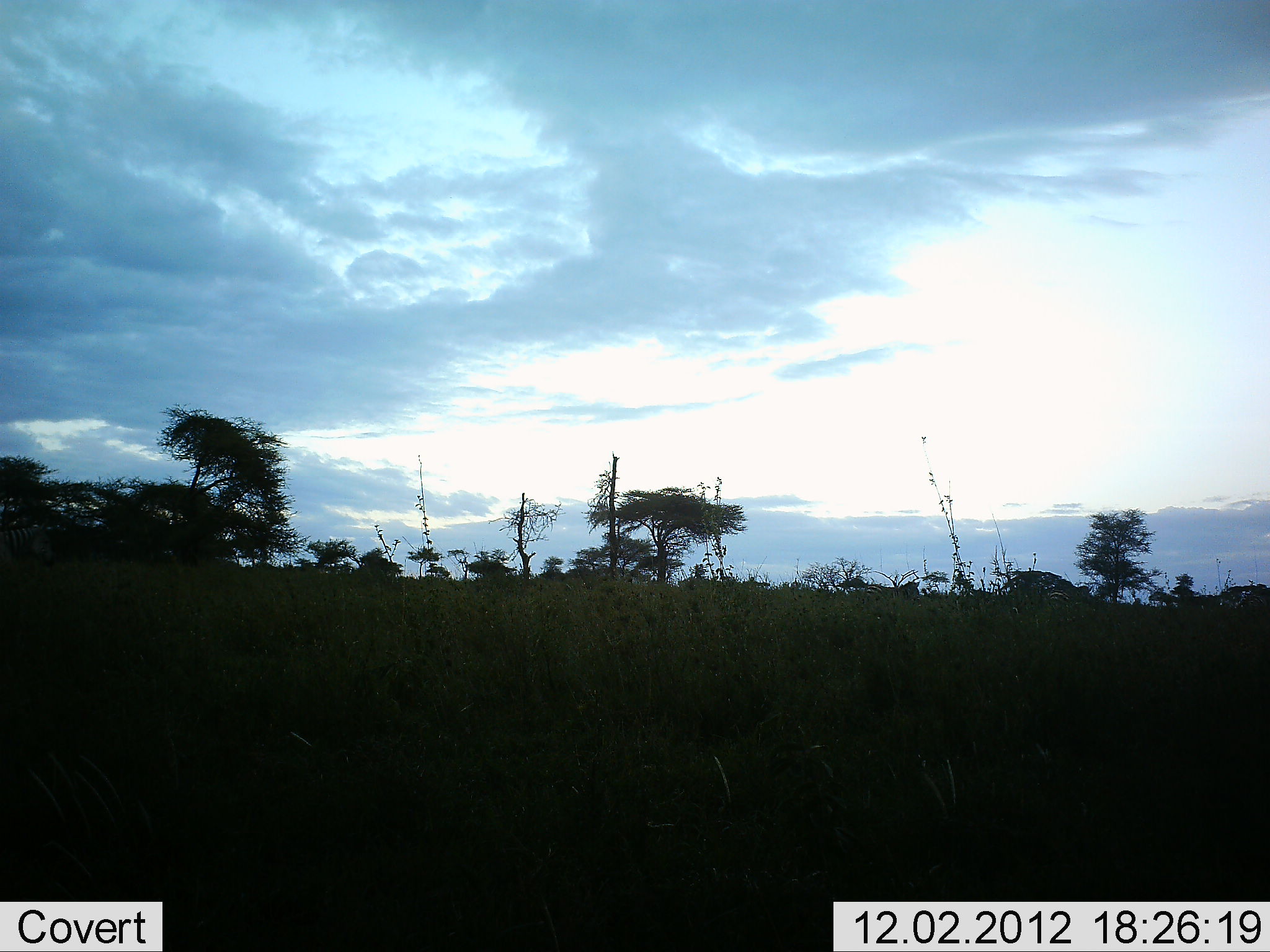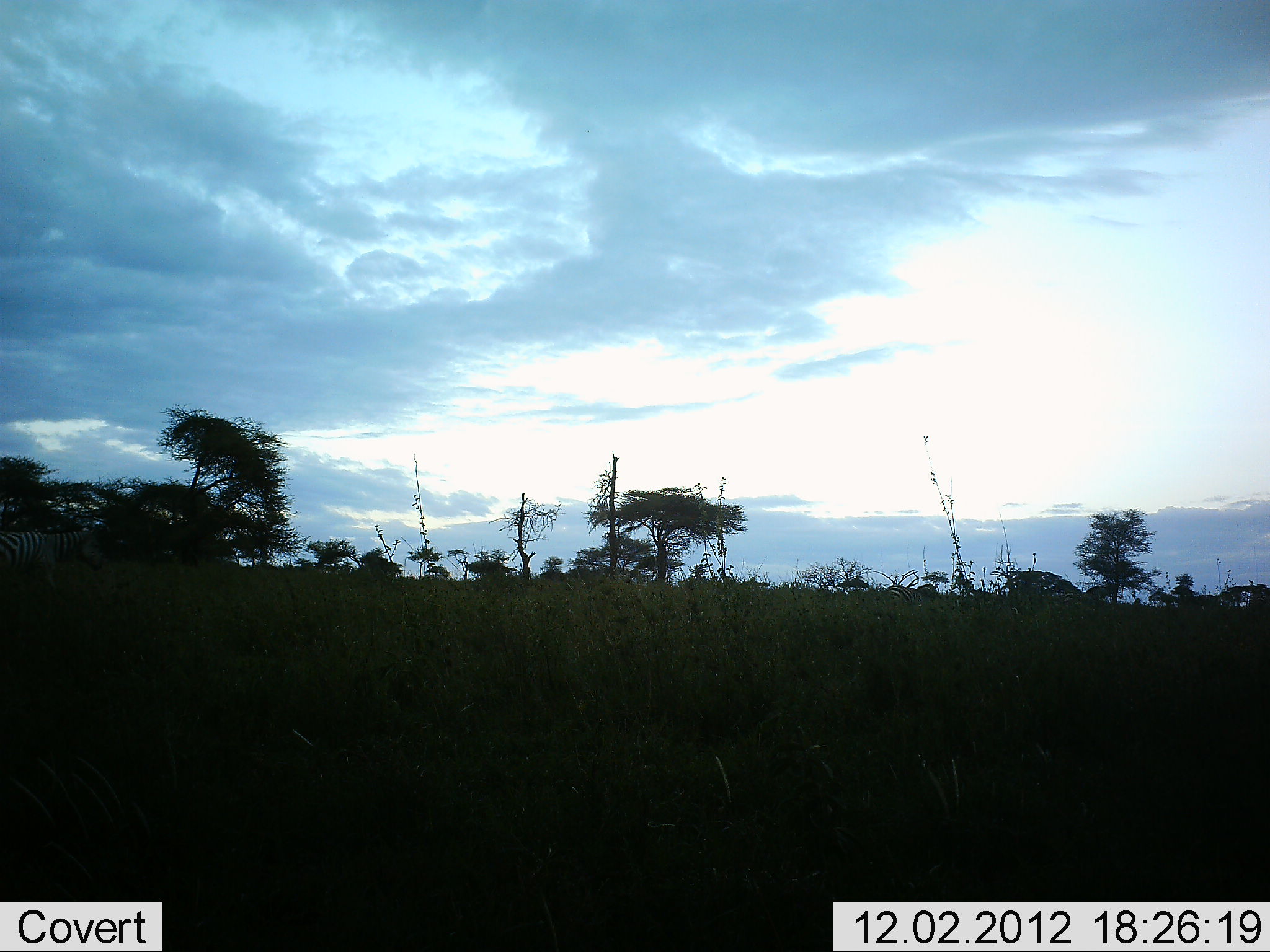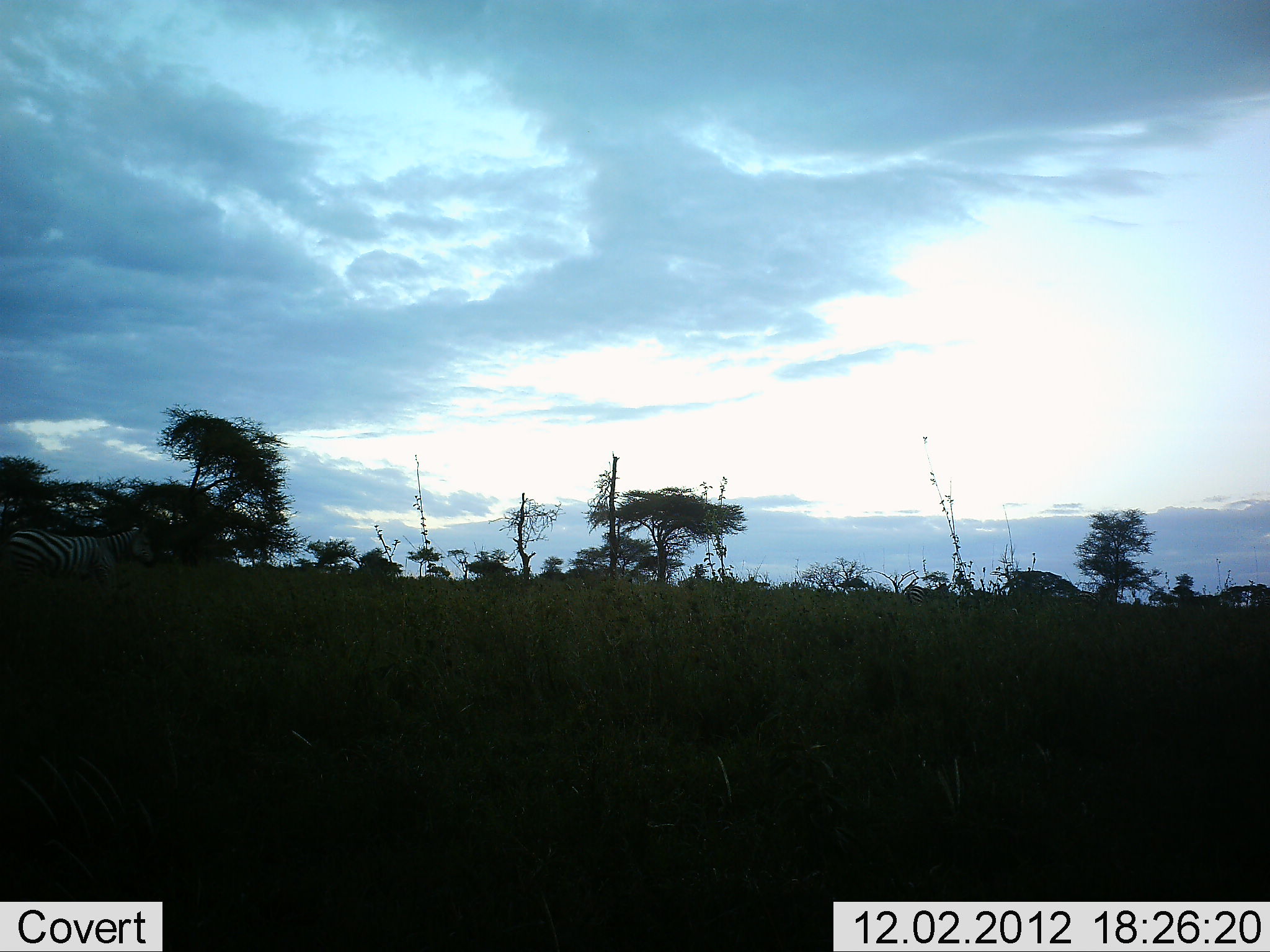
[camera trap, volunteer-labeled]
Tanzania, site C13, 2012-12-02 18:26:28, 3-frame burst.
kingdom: Animalia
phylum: Chordata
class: Mammalia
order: Perissodactyla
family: Equidae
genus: Equus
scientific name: Equus quagga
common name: plains zebra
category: zebra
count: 4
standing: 10%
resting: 0%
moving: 100%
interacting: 0%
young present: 0%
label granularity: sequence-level